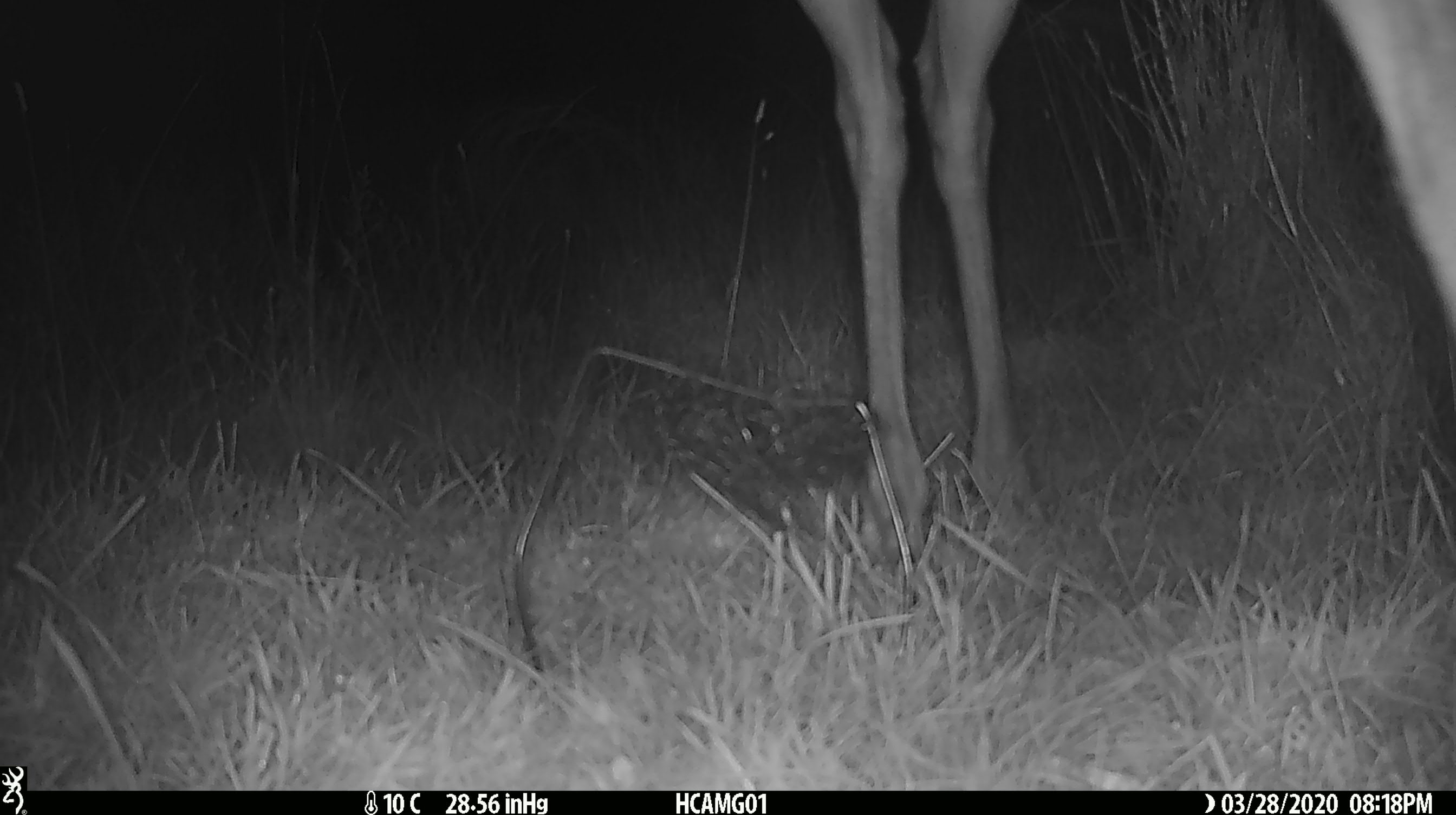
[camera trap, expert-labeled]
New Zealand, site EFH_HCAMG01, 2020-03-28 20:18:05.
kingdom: Animalia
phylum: Chordata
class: Mammalia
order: Artiodactyla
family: Cervidae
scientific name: Cervidae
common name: deer